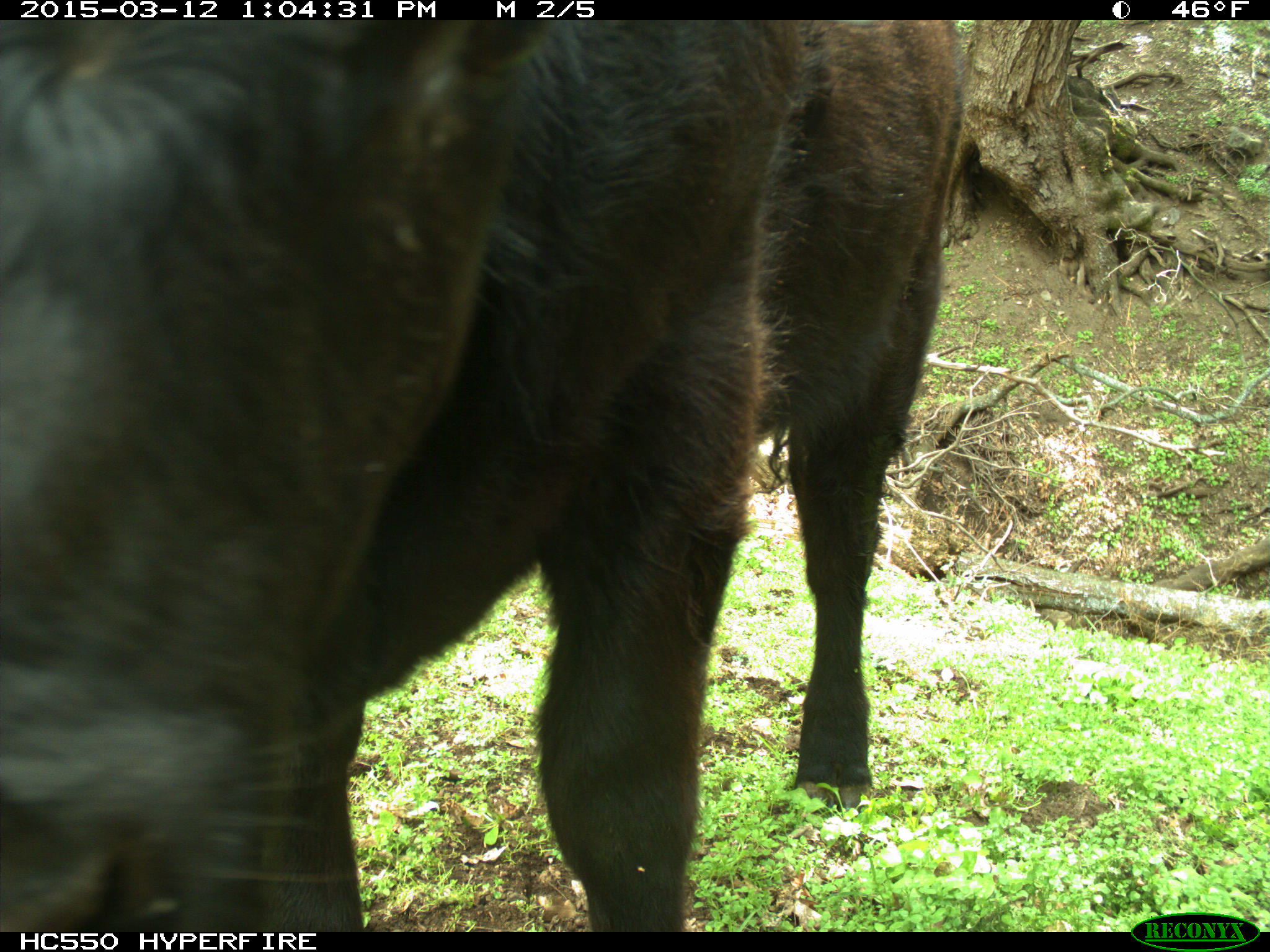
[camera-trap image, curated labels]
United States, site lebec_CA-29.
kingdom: Animalia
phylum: Chordata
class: Mammalia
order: Artiodactyla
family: Bovidae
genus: Bos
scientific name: Bos taurus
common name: domestic cow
Bos taurus (domestic cow).